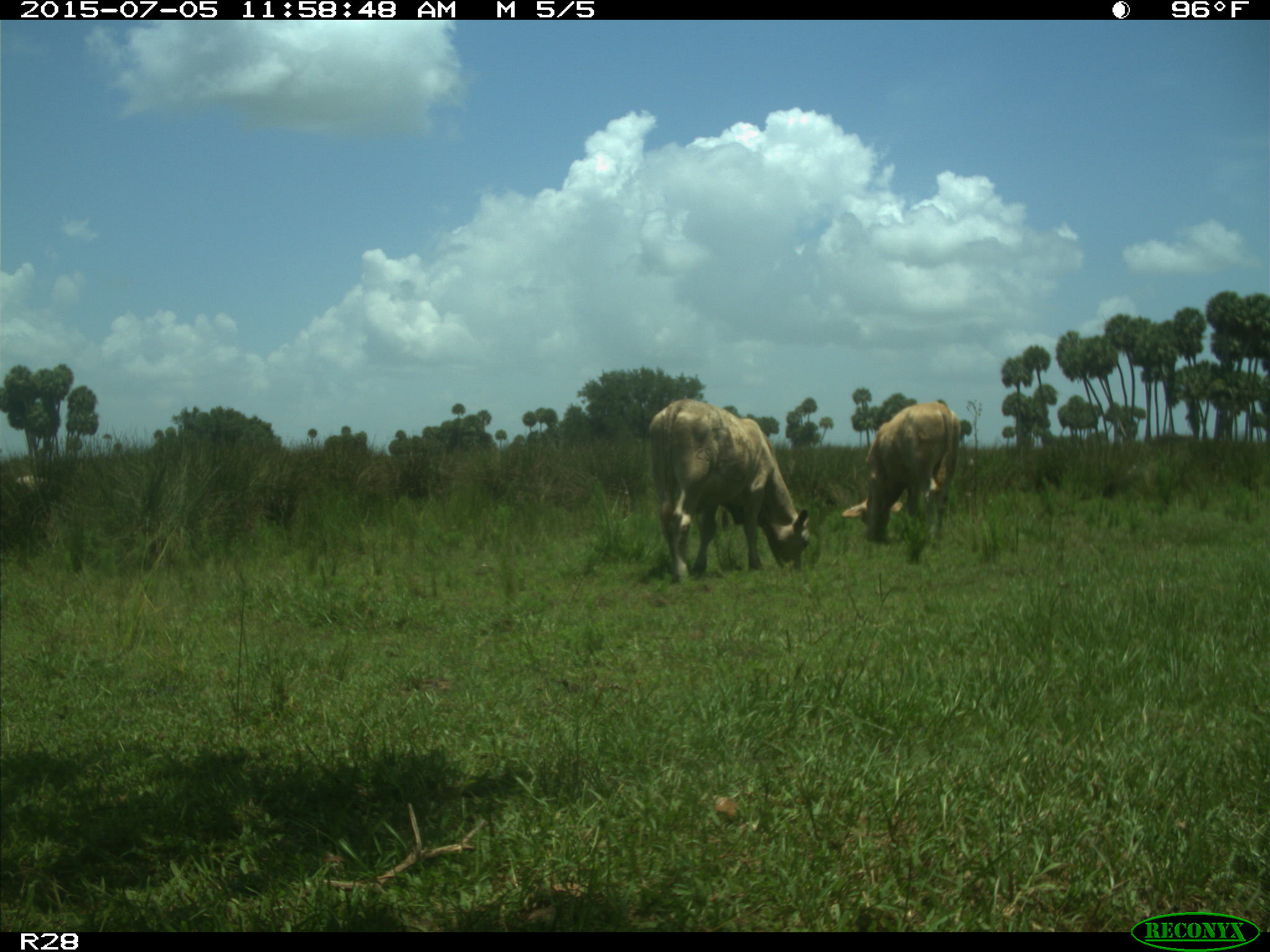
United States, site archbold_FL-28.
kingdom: Animalia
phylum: Chordata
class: Mammalia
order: Artiodactyla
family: Bovidae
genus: Bos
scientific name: Bos taurus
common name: domestic cow